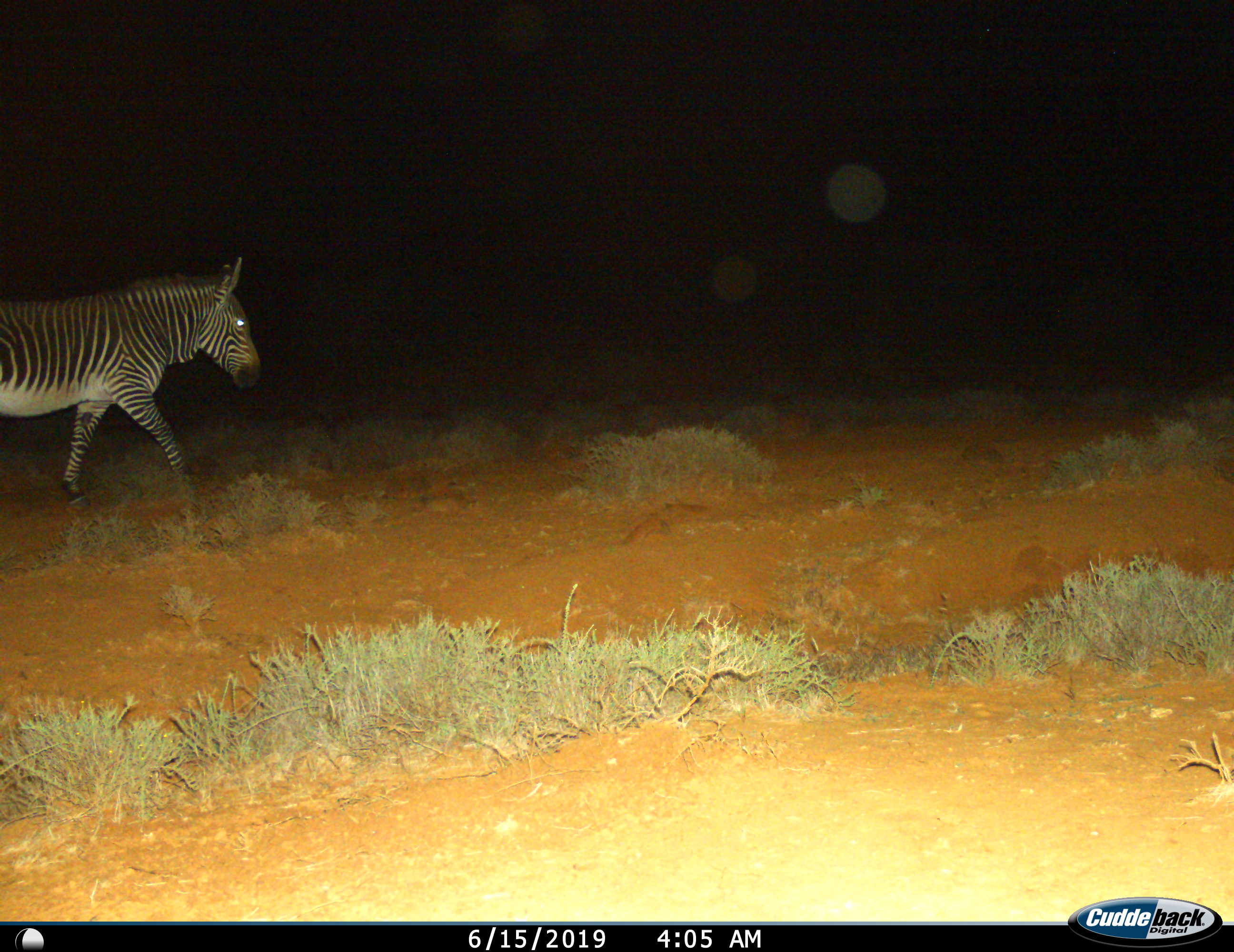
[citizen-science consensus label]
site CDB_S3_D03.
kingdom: Animalia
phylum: Chordata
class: Mammalia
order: Perissodactyla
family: Equidae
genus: Equus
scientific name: Equus zebra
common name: mountain zebra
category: zebramountain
Zebramountain (mountain zebra) (Equus zebra), count 1. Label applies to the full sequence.